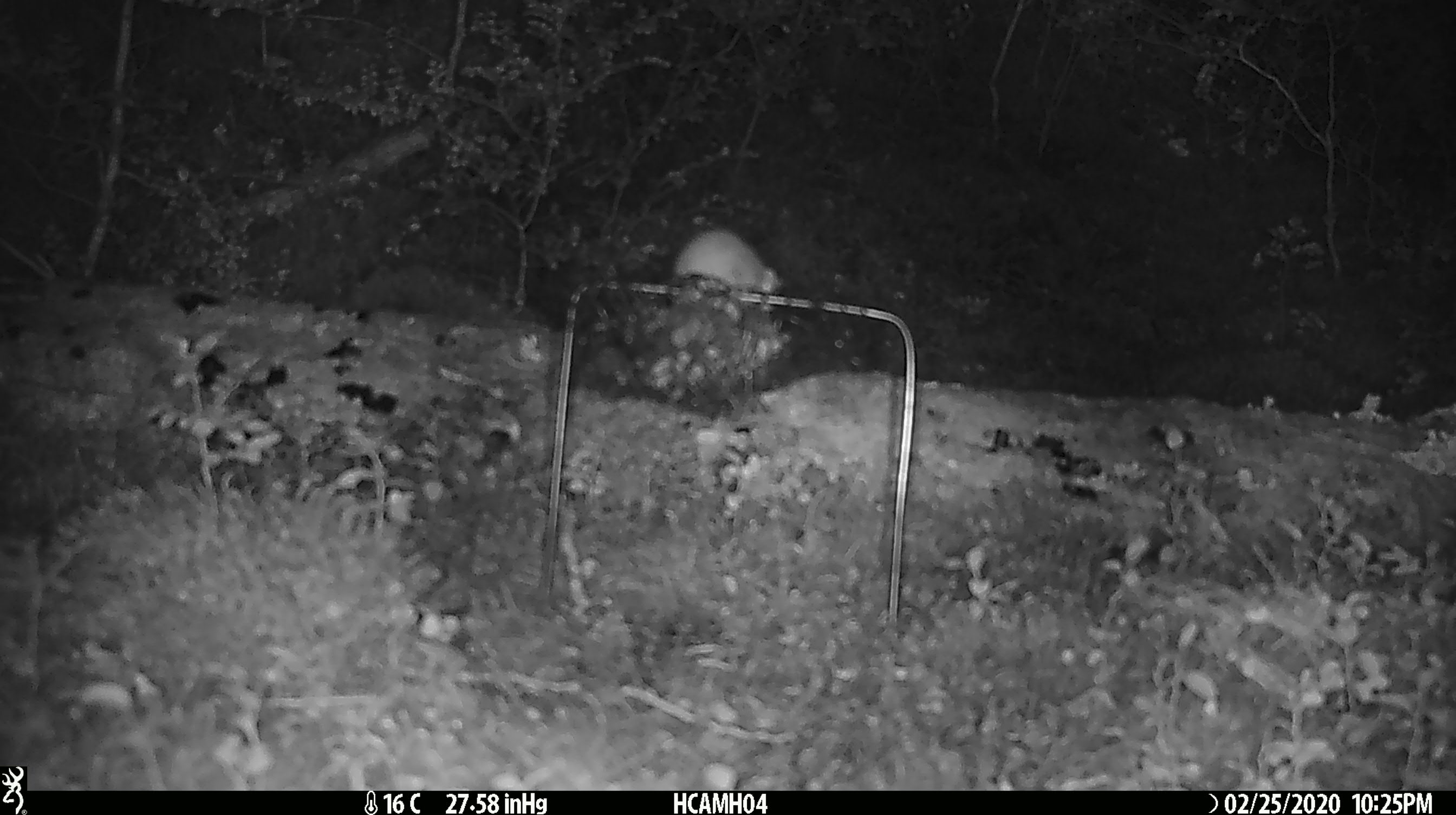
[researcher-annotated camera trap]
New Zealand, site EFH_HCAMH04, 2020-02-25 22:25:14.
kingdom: Animalia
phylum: Chordata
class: Mammalia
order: Rodentia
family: Muridae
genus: Mus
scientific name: Mus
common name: mouse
Mouse (Mus).